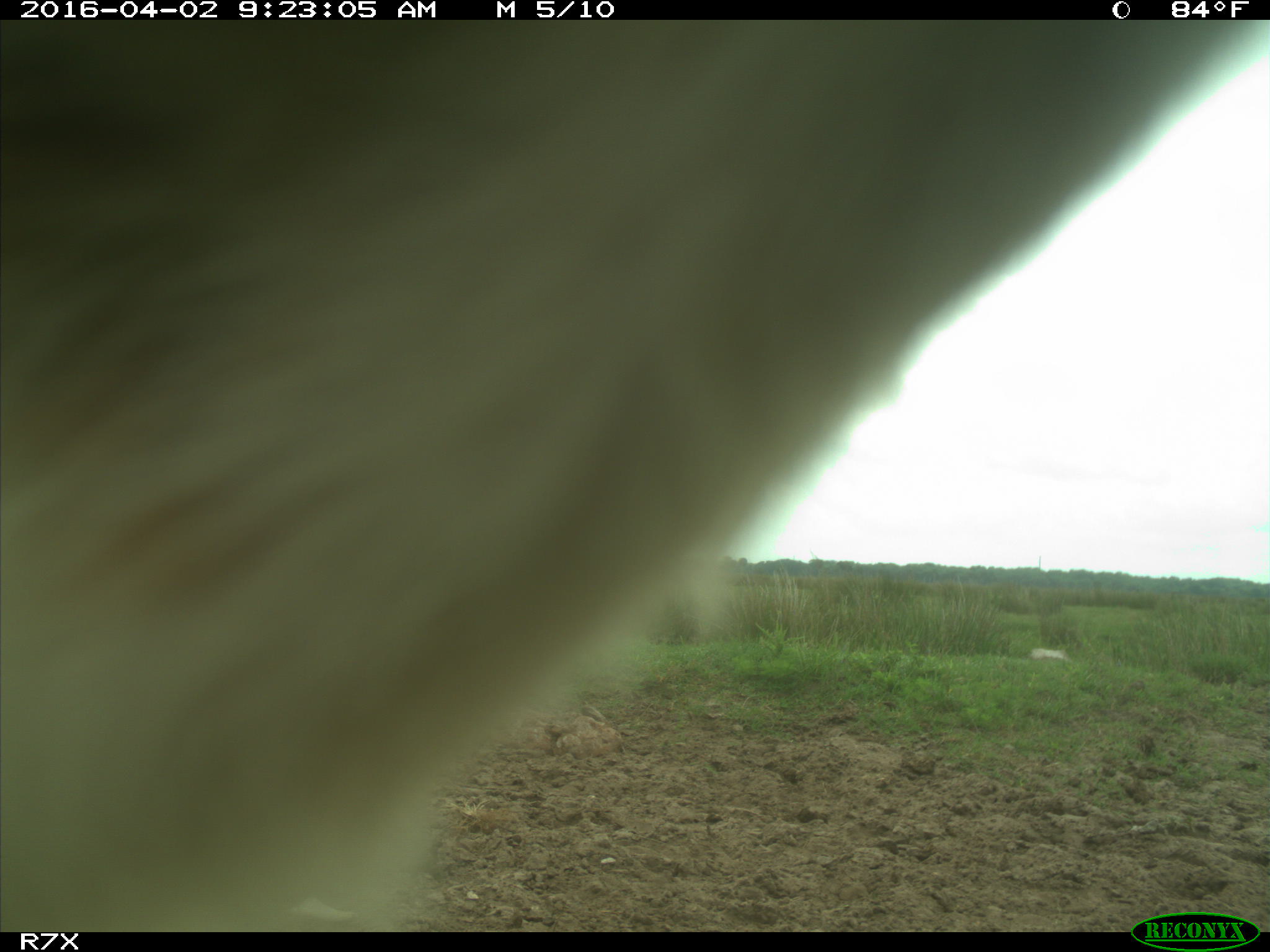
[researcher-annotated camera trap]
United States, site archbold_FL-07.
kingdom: Animalia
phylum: Chordata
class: Mammalia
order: Artiodactyla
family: Bovidae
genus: Bos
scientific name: Bos taurus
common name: domestic cow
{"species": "Bos taurus (domestic cow)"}